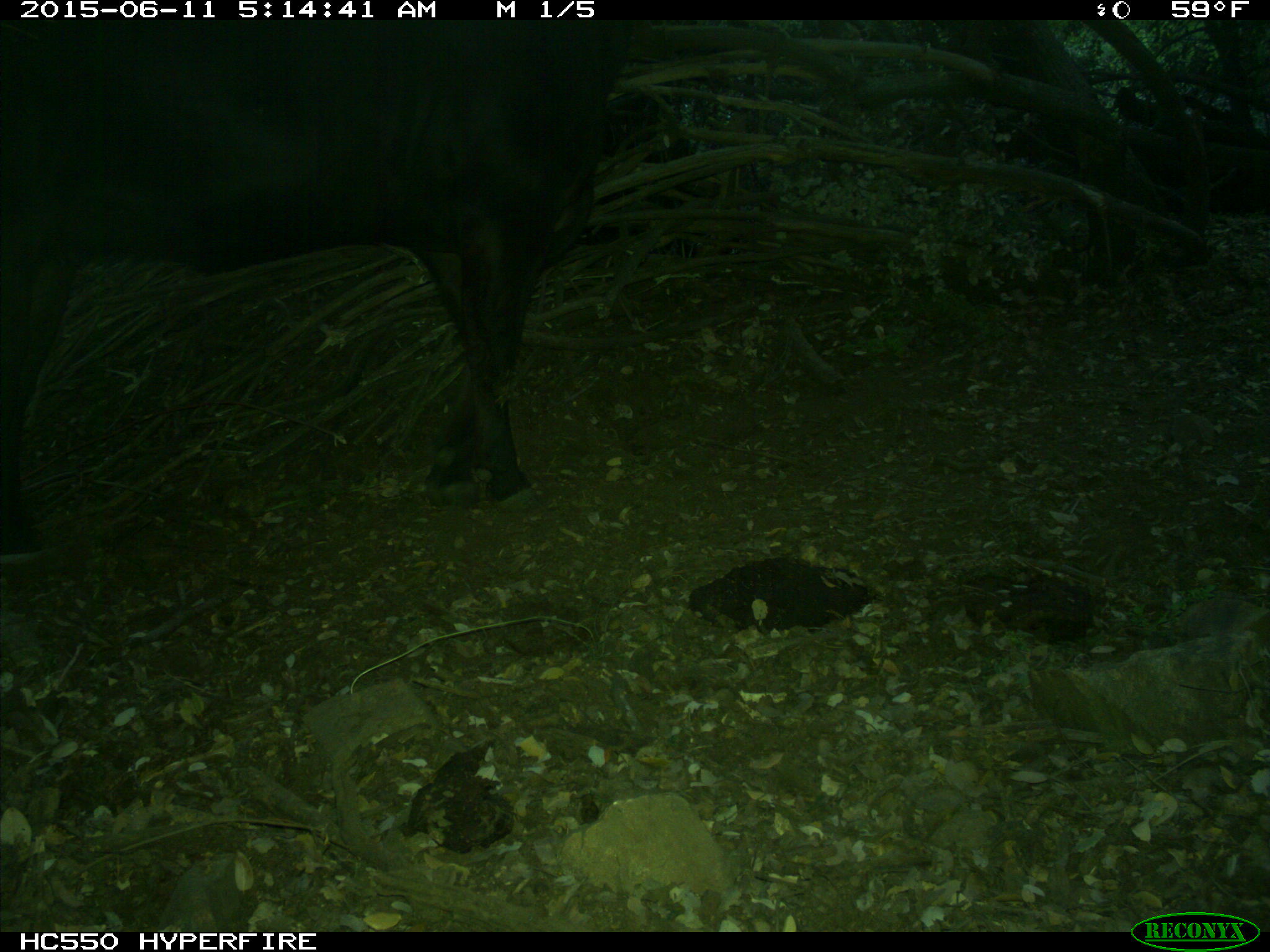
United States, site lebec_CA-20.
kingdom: Animalia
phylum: Chordata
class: Mammalia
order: Artiodactyla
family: Bovidae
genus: Bos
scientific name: Bos taurus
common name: domestic cow